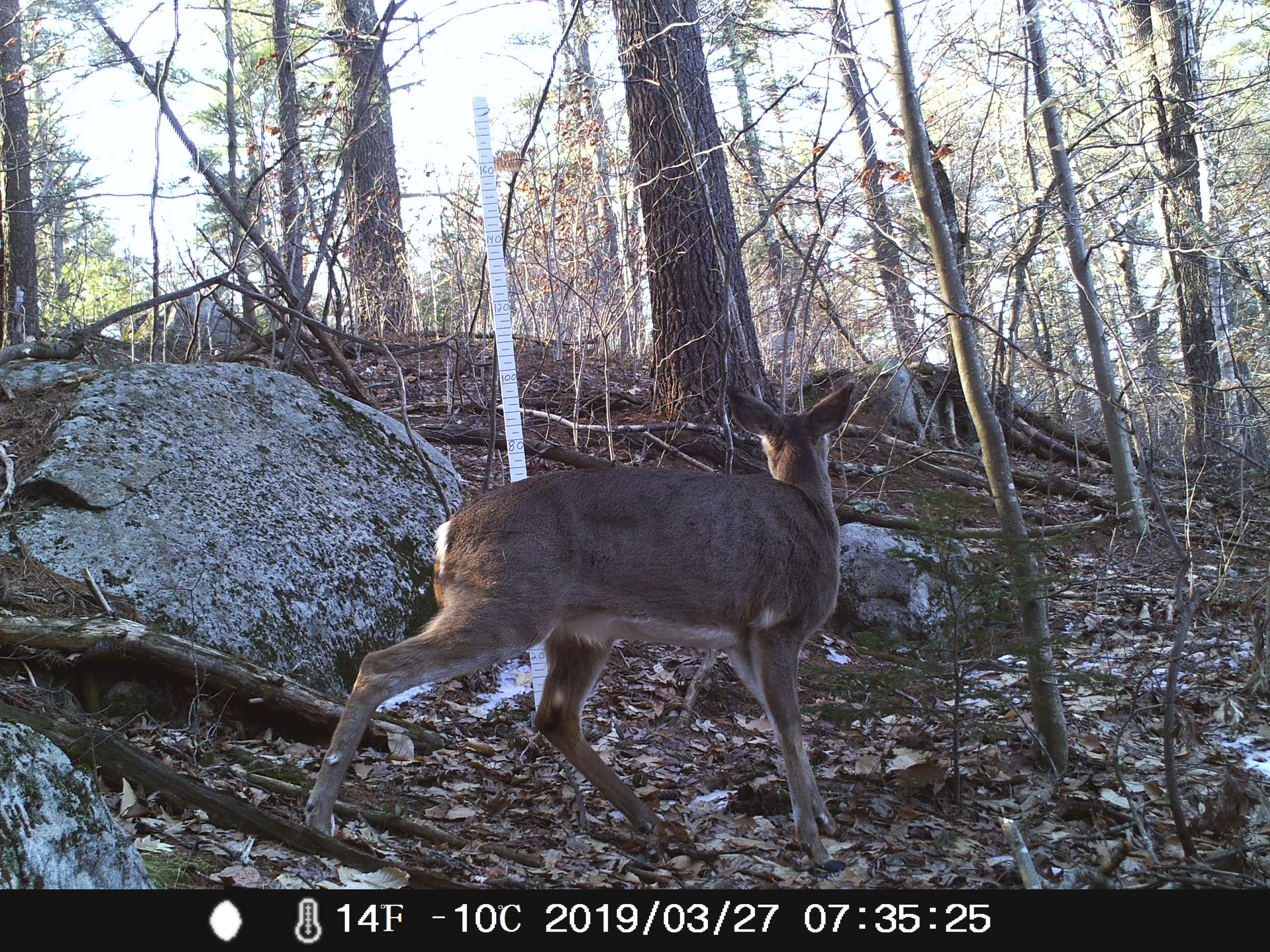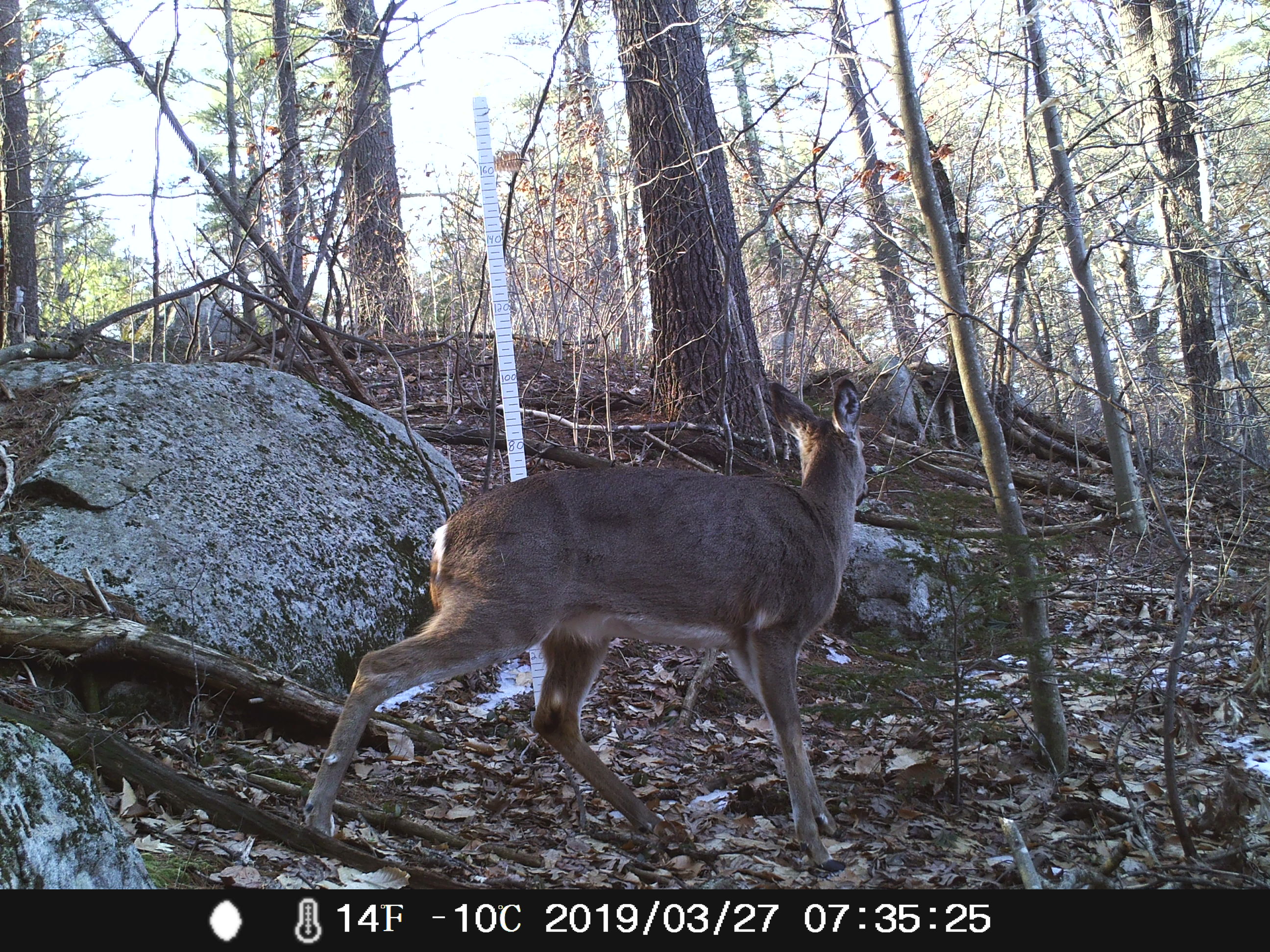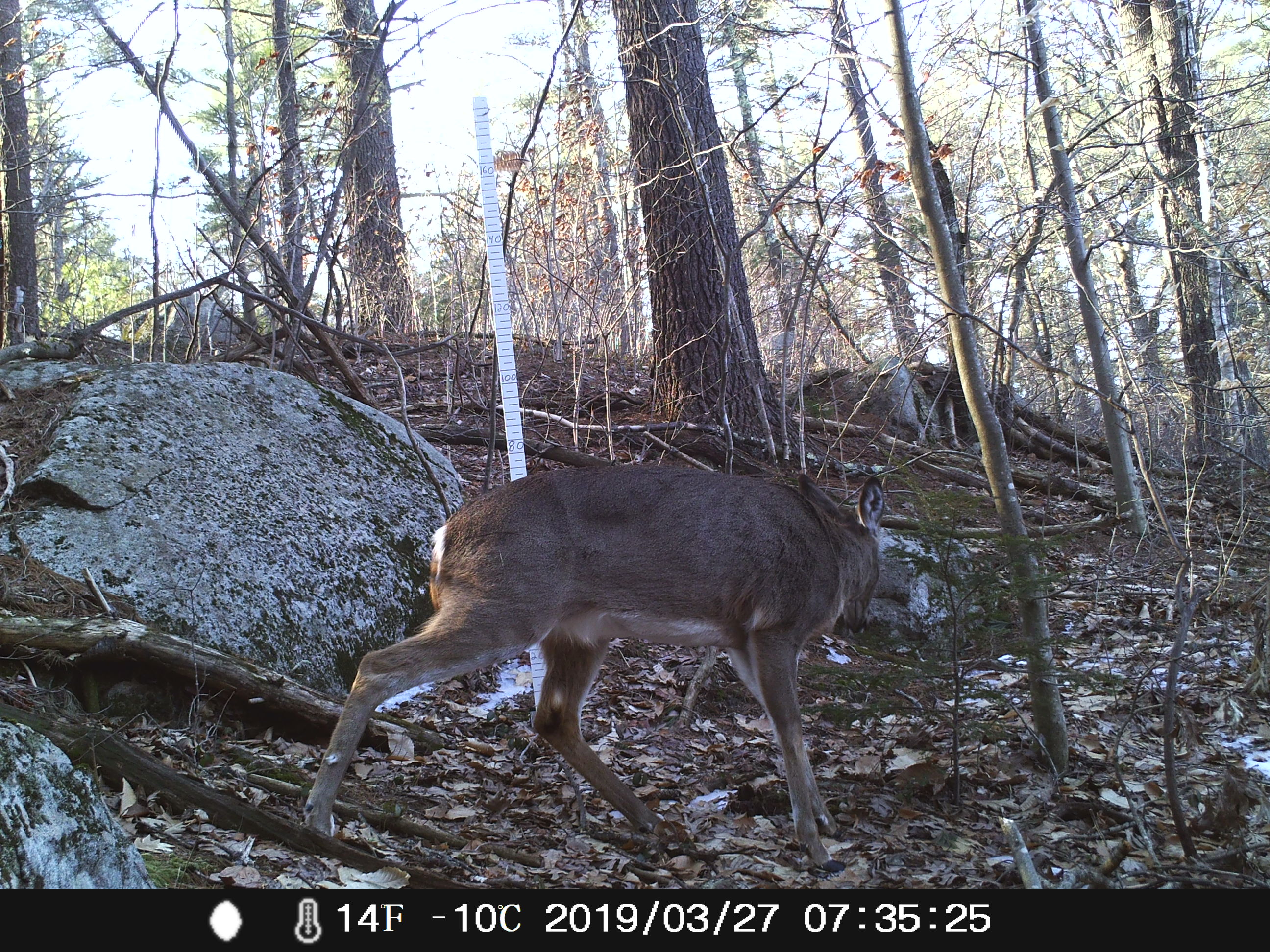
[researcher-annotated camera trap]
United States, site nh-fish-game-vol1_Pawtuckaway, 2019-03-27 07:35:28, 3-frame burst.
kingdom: Animalia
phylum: Chordata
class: Mammalia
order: Artiodactyla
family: Cervidae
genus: Odocoileus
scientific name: Odocoileus virginianus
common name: white-tailed deer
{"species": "white-tailed deer (Odocoileus virginianus)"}